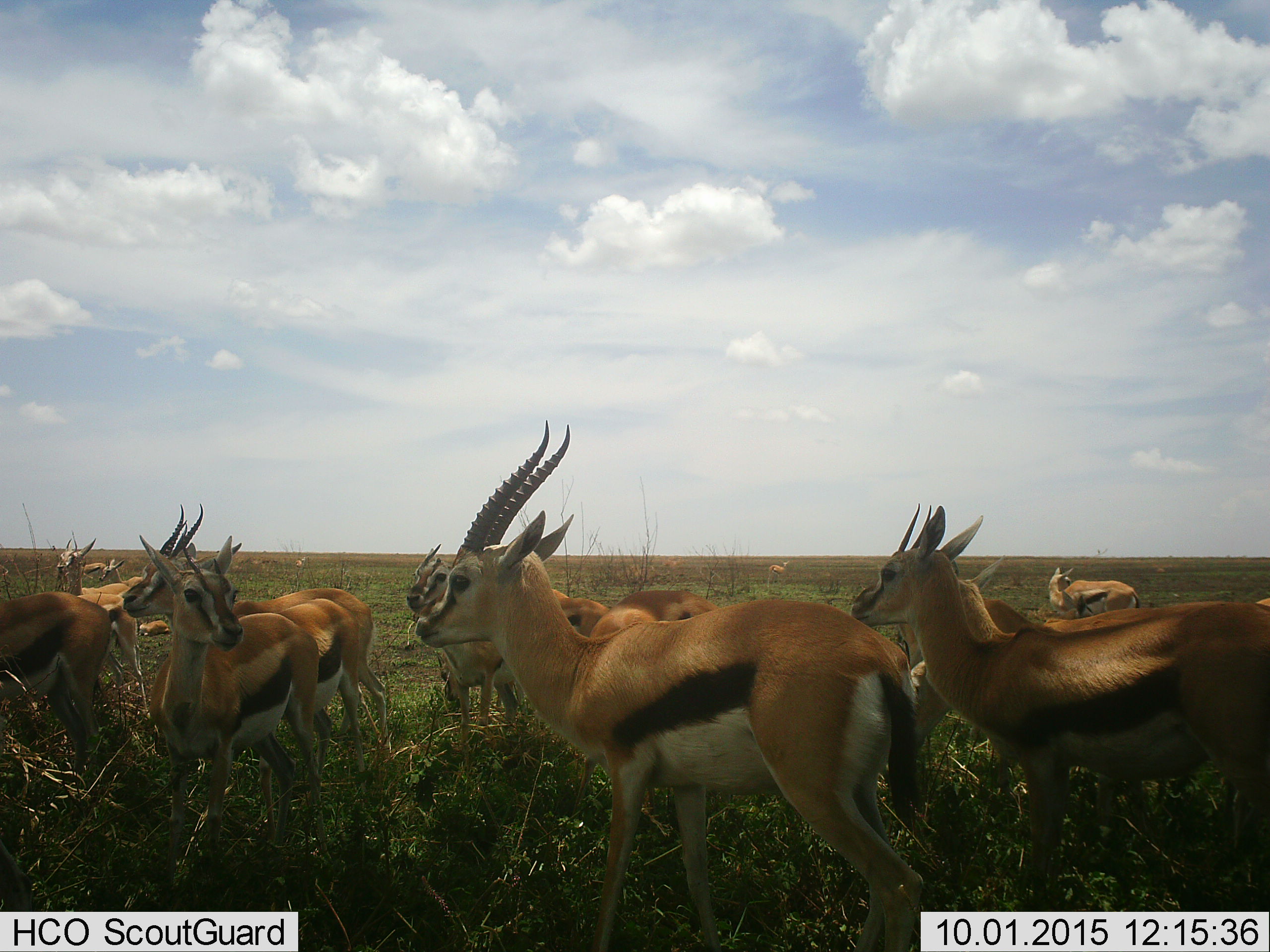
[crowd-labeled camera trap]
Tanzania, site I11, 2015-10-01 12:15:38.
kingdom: Animalia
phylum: Chordata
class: Mammalia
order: Artiodactyla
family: Bovidae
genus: Eudorcas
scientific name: Eudorcas thomsonii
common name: thomson's gazelle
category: gazellethomsons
Gazellethomsons (thomson's gazelle) (Eudorcas thomsonii), count 11-50. Behavior (volunteer vote fractions): standing 100%, resting 10%, moving 40%, interacting 10%. Young present (vote fraction): 20%. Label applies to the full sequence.